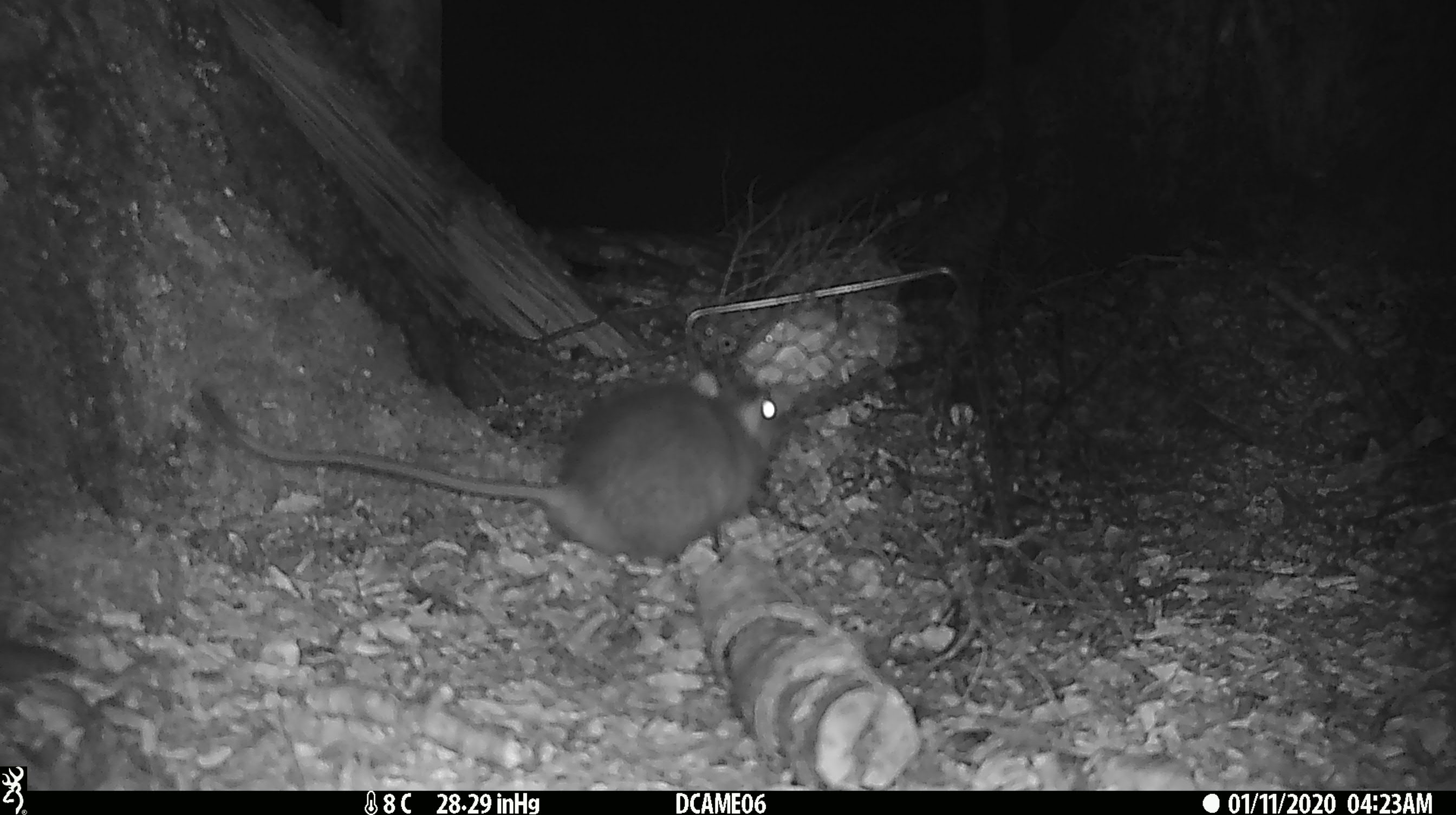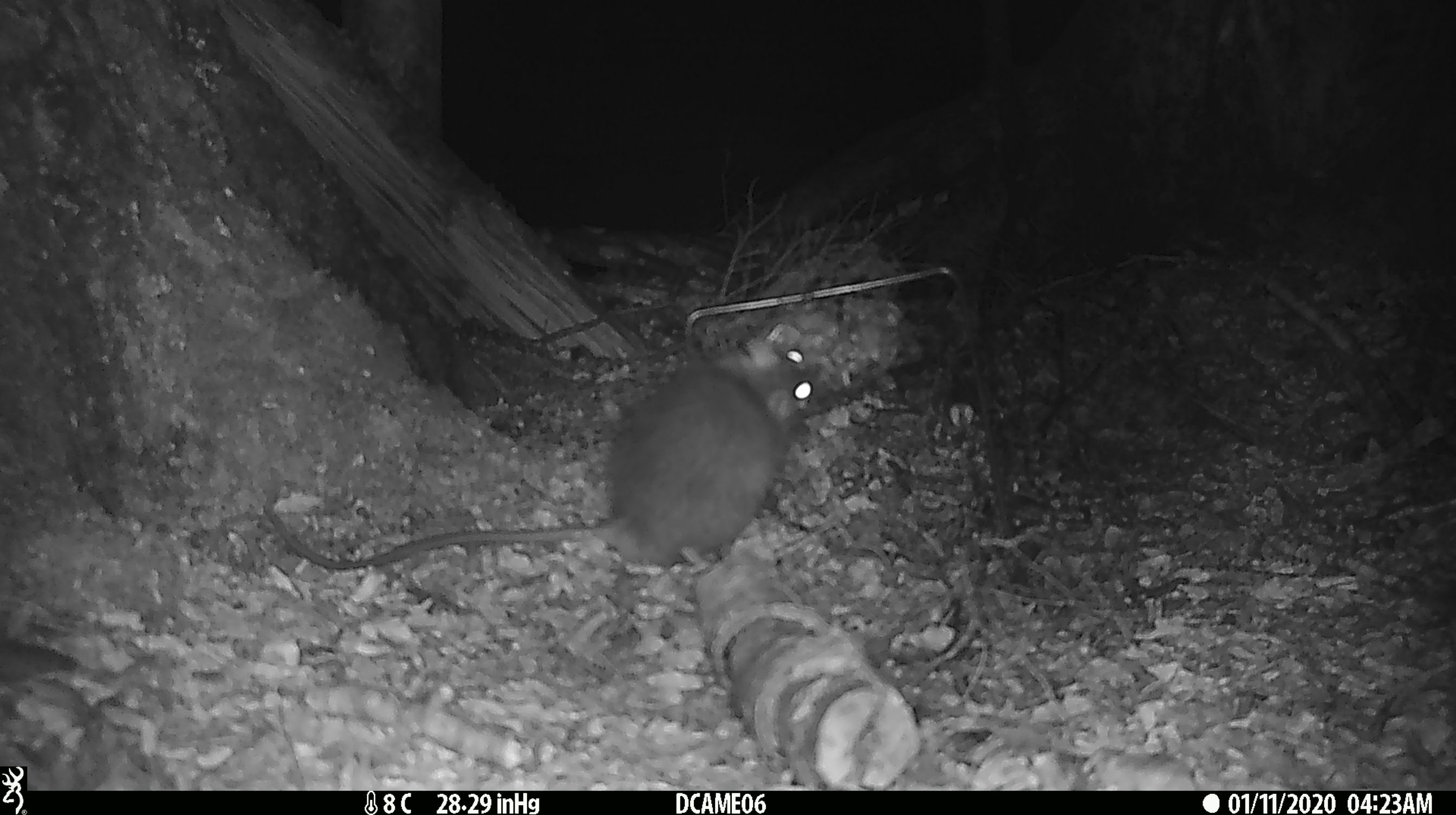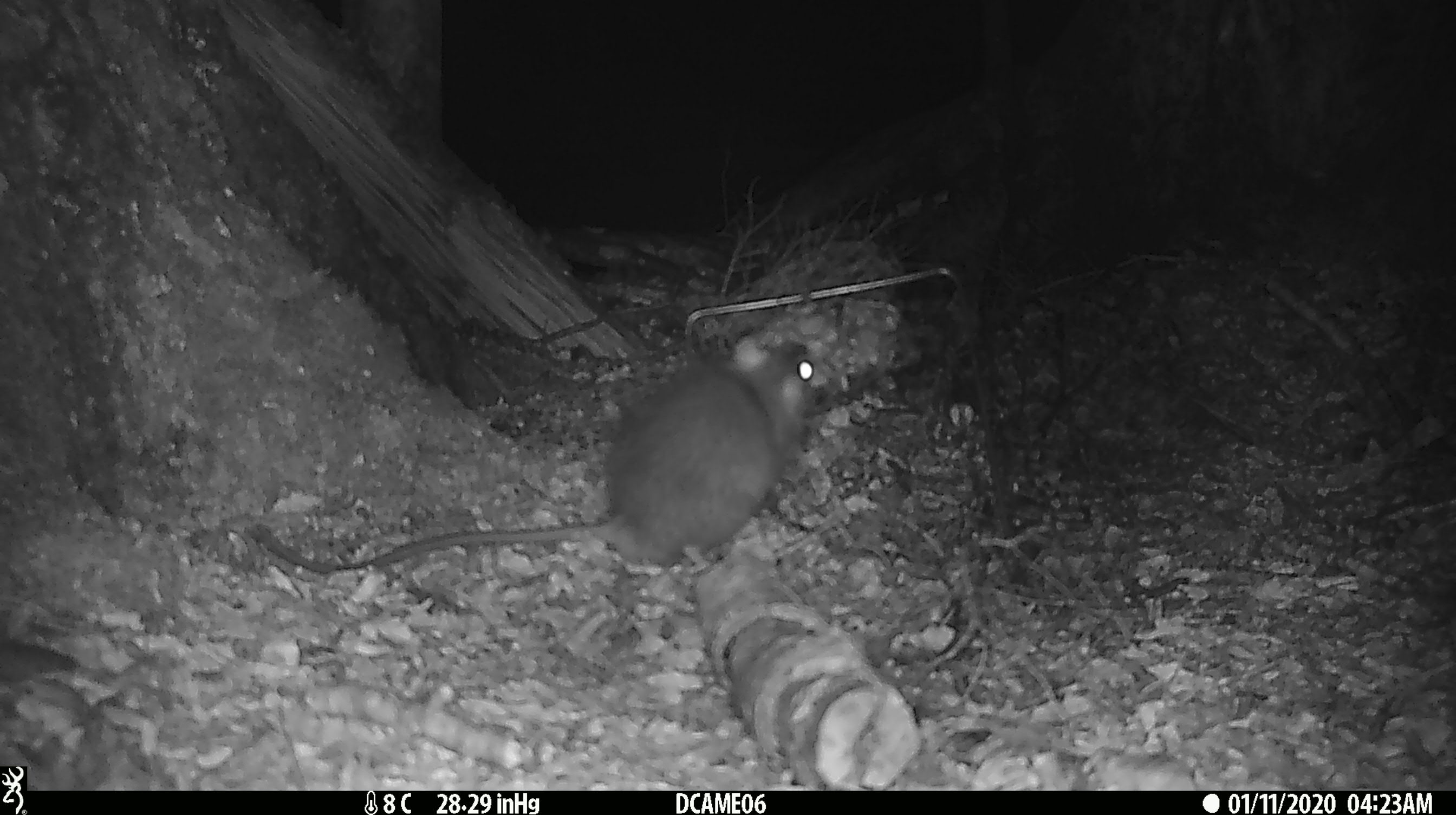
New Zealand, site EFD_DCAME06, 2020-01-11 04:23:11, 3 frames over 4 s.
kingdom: Animalia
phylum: Chordata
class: Mammalia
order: Rodentia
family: Muridae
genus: Rattus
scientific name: Rattus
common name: rat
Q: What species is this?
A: Rat (Rattus).